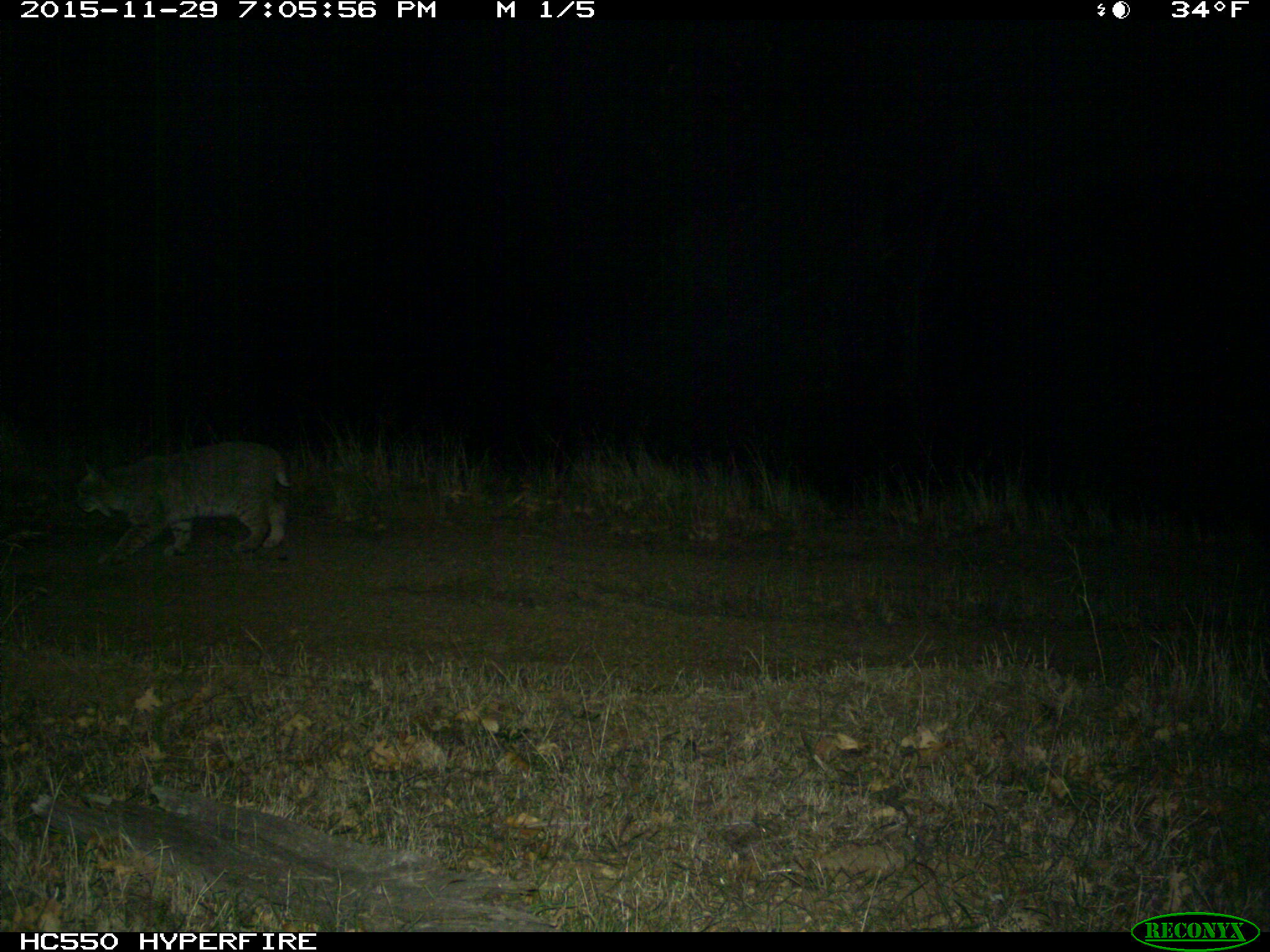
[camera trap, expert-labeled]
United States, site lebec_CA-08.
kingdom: Animalia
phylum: Chordata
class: Mammalia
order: Carnivora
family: Felidae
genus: Lynx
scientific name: Lynx rufus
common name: bobcat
Lynx rufus (bobcat).